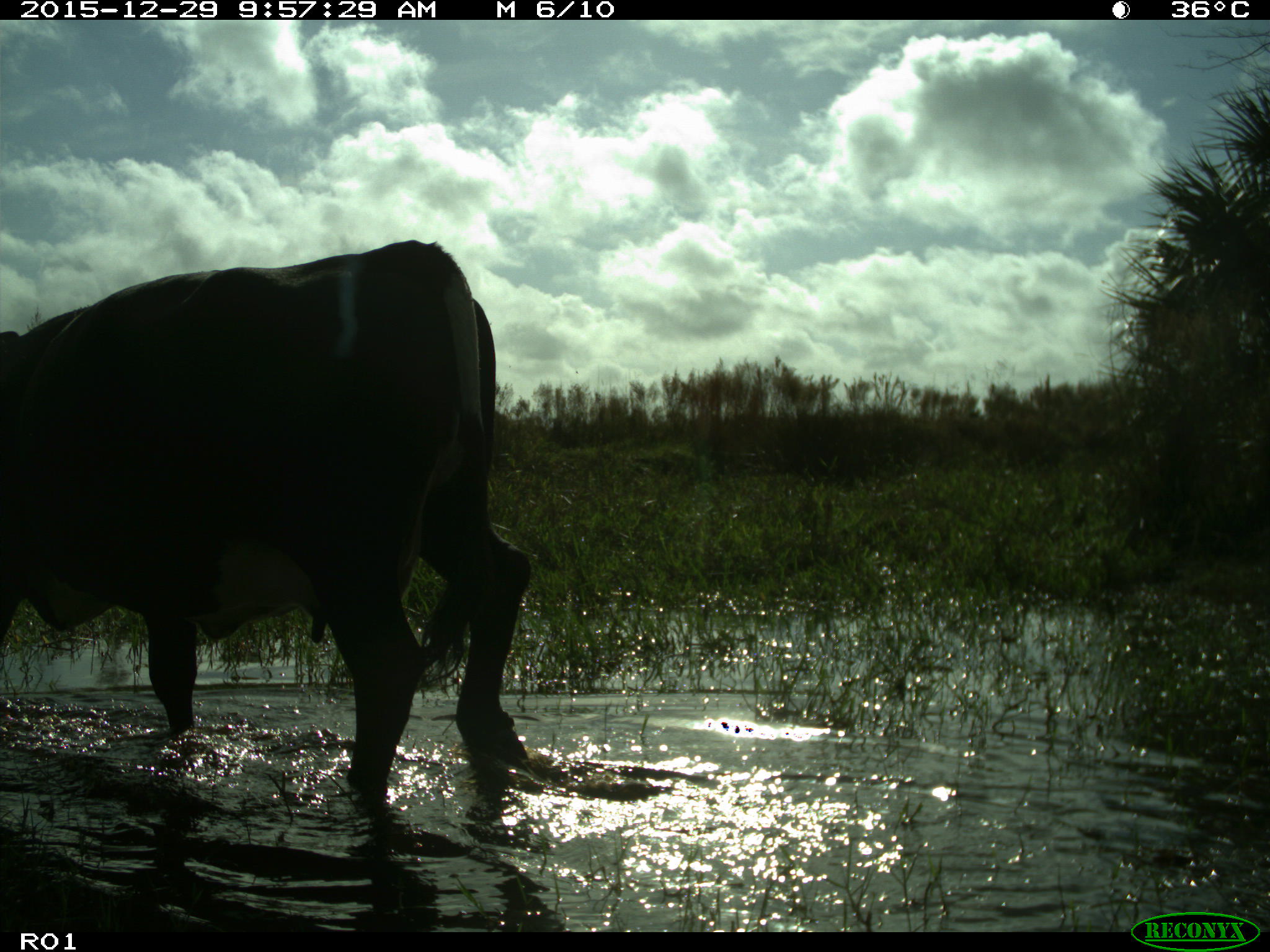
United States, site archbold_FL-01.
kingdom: Animalia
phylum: Chordata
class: Mammalia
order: Artiodactyla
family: Bovidae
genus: Bos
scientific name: Bos taurus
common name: domestic cow